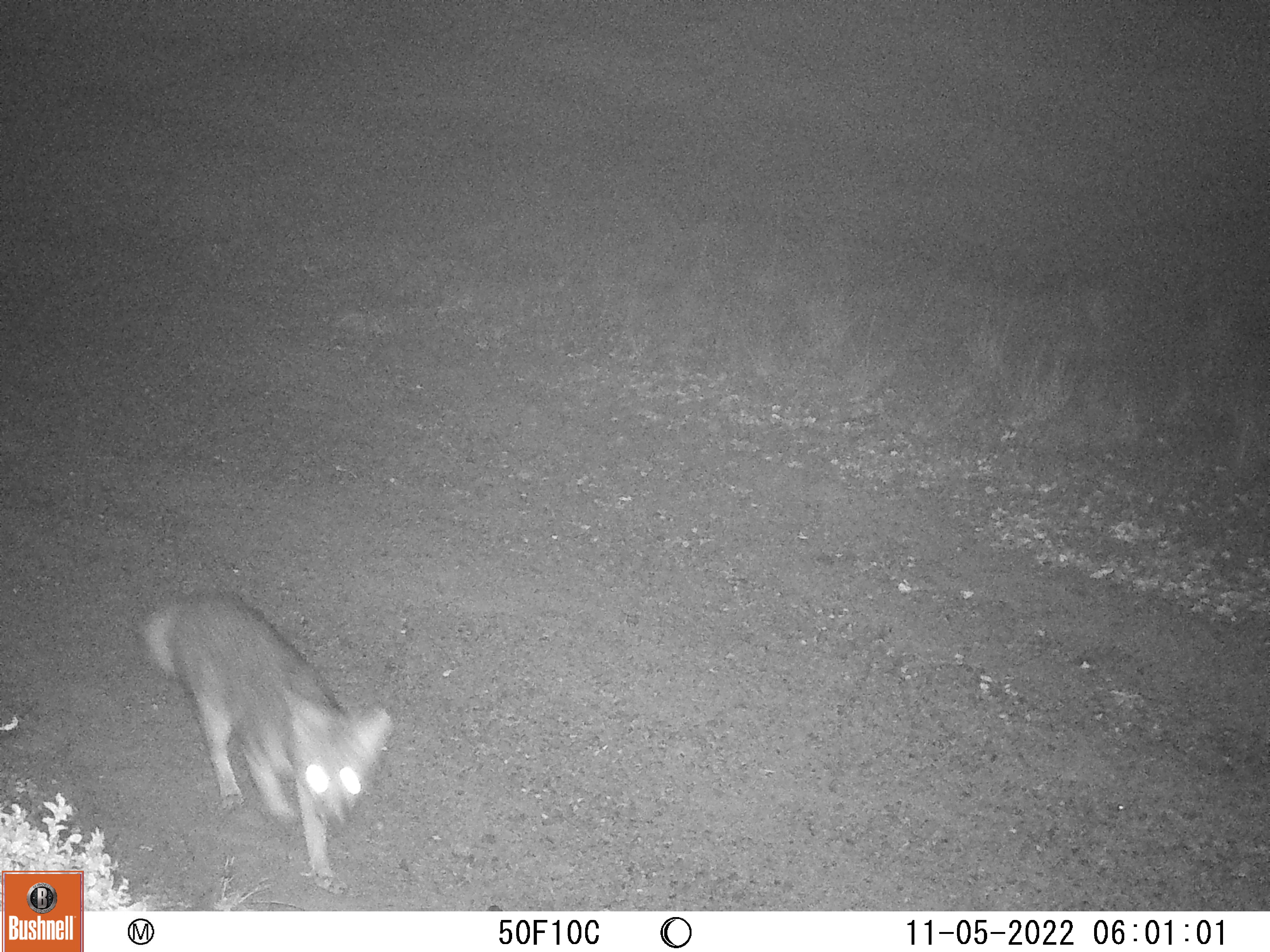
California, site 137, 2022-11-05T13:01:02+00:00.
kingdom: Animalia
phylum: Chordata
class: Mammalia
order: Carnivora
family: Canidae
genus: Urocyon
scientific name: Urocyon cinereoargenteus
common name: gray fox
Gray fox (Urocyon cinereoargenteus).